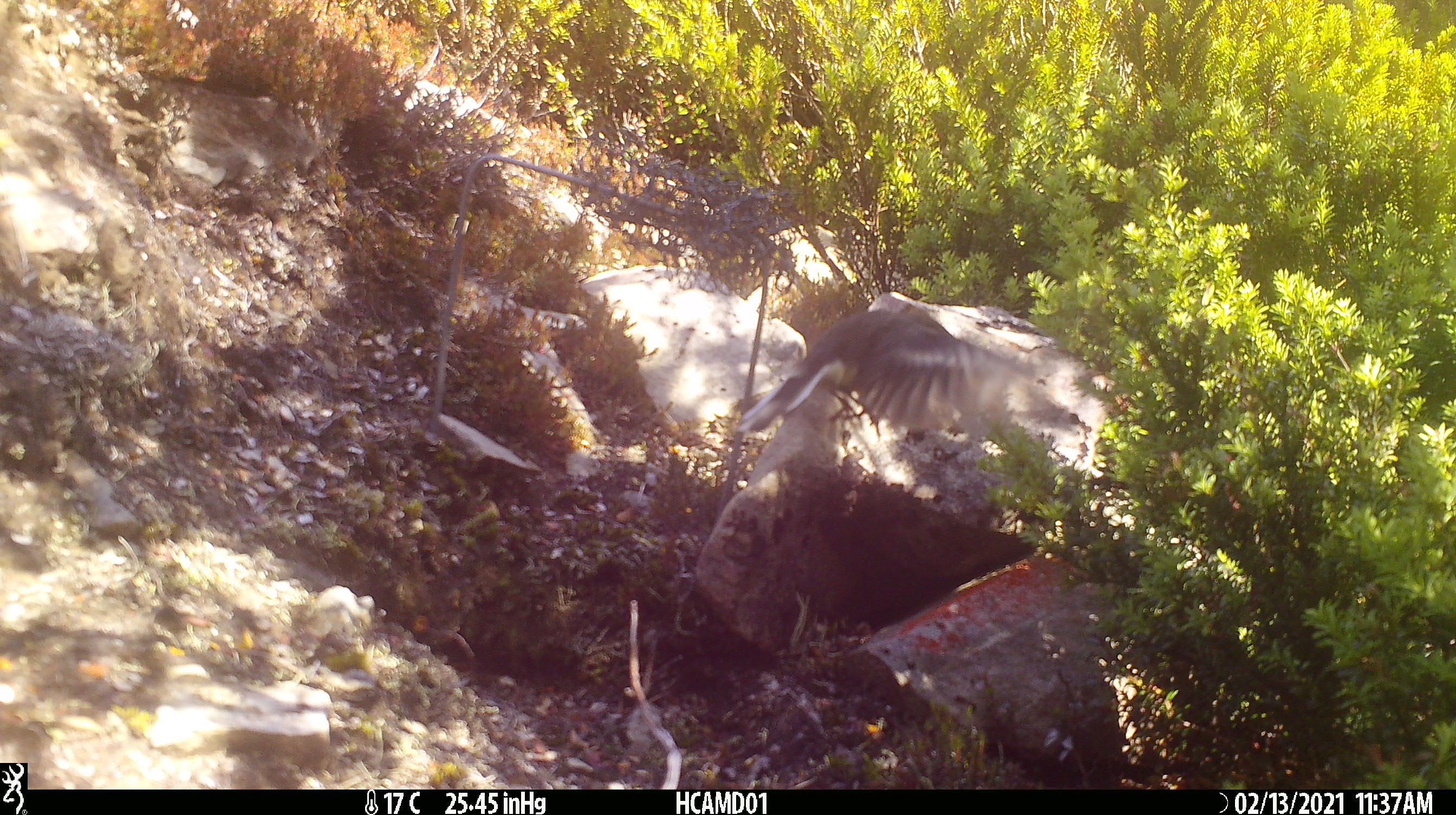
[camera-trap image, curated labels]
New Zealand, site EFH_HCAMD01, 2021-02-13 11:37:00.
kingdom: Animalia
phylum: Chordata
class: Aves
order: Passeriformes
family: Petroicidae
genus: Petroica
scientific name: Petroica macrocephala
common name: tomtit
Tomtit (Petroica macrocephala).